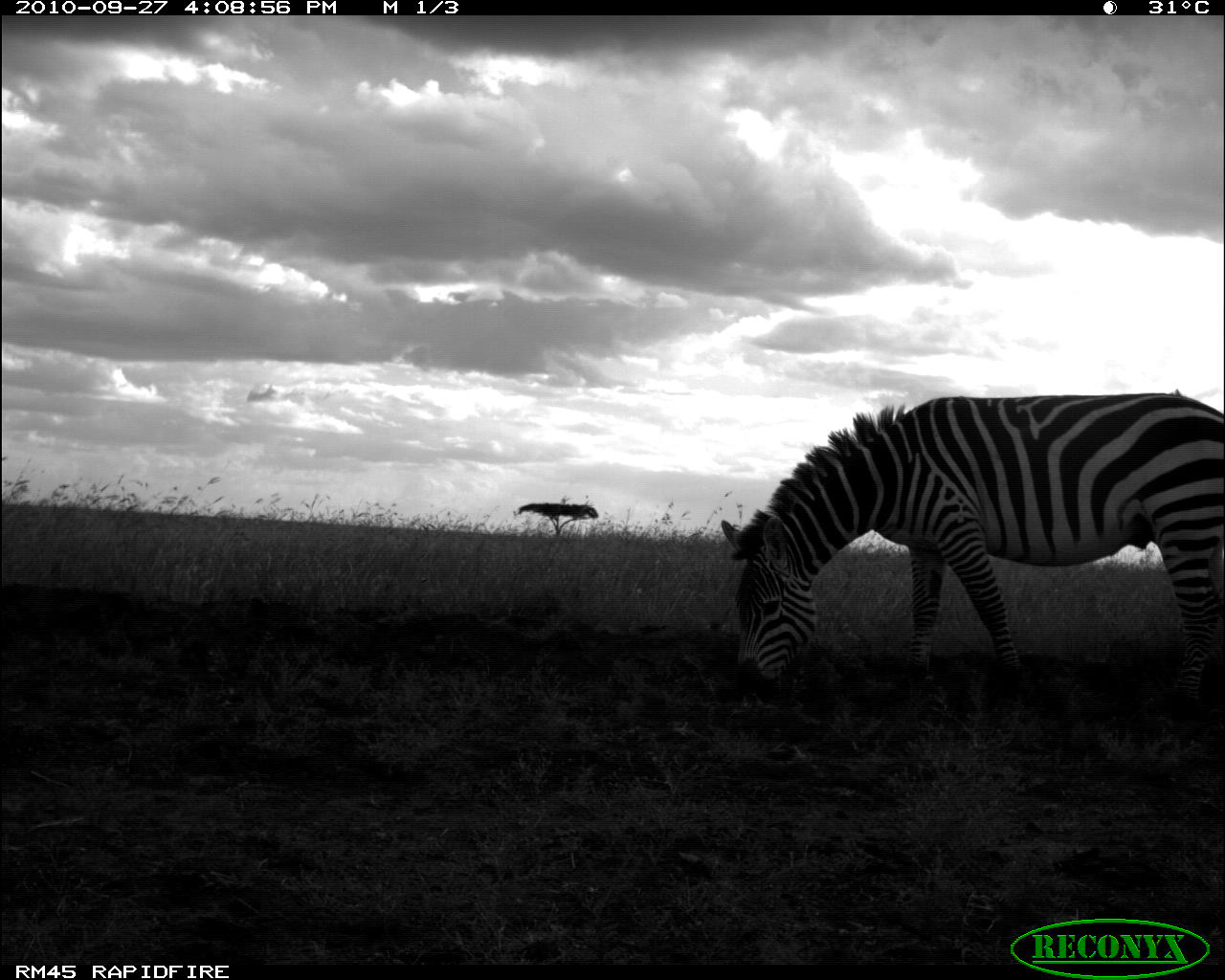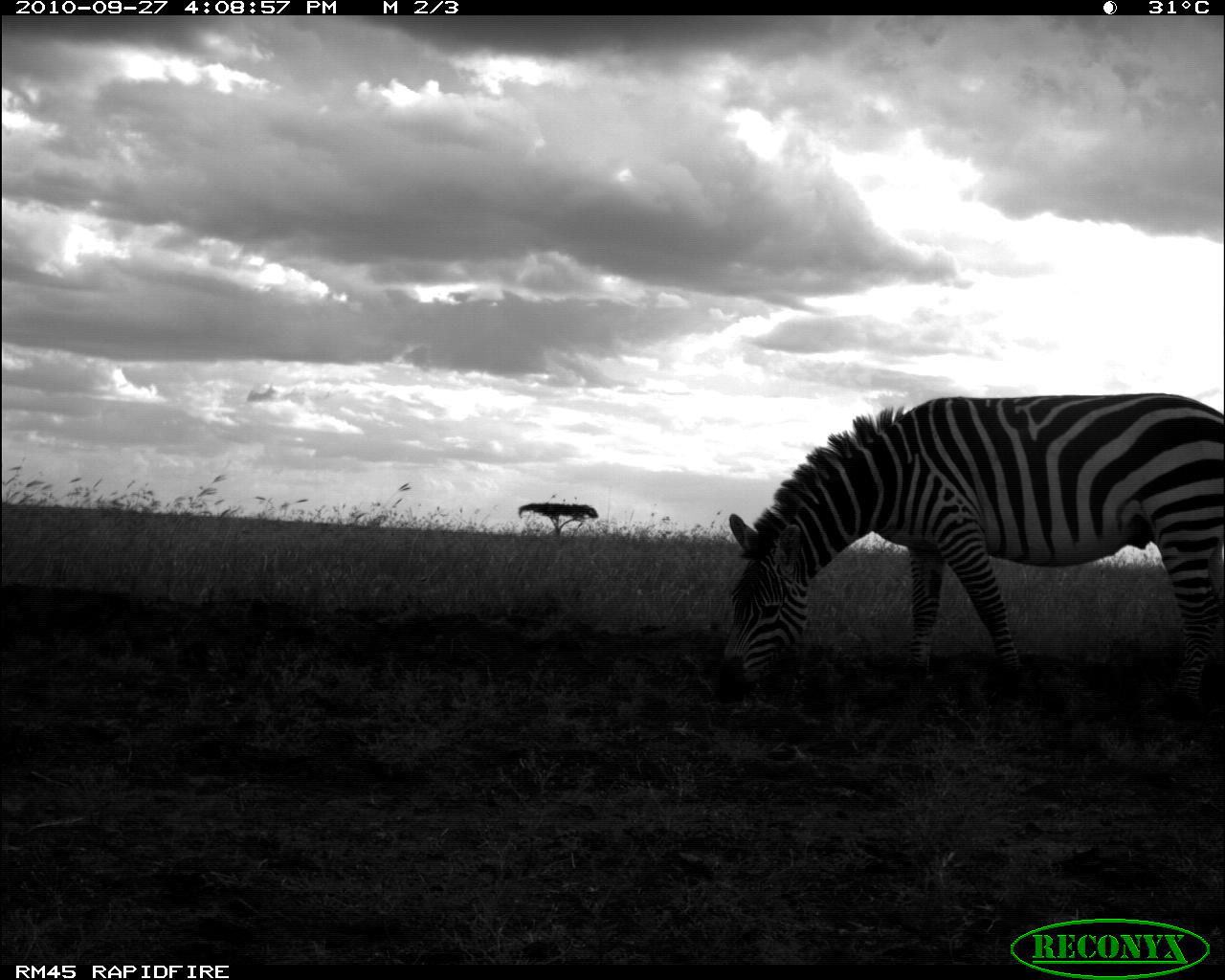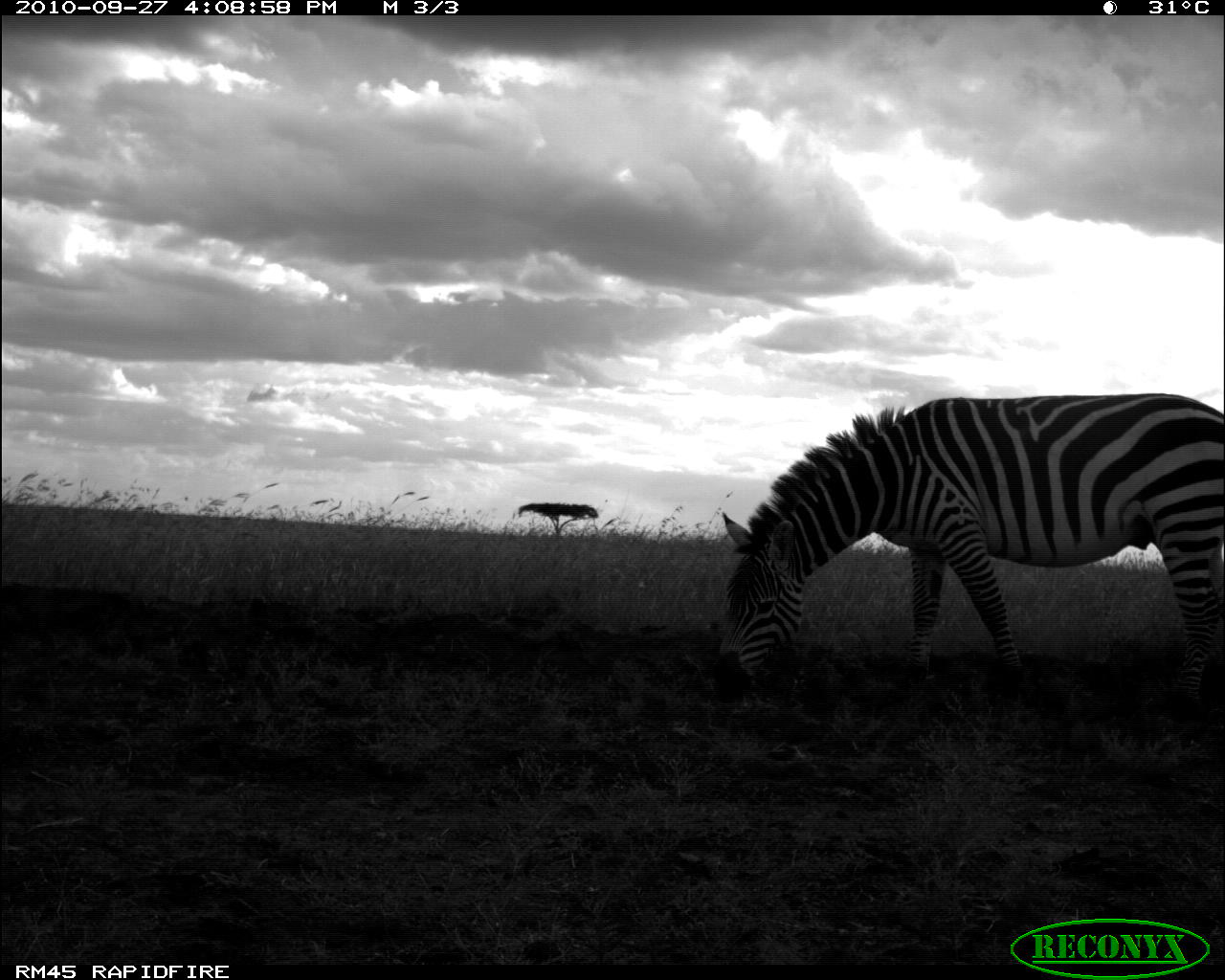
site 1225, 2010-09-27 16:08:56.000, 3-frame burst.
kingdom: Animalia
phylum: Chordata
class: Mammalia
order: Perissodactyla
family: Equidae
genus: Equus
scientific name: Equus quagga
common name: plains zebra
Equus quagga (plains zebra), count 1.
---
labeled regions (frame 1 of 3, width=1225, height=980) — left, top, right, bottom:
equus quagga: 722, 388, 1223, 724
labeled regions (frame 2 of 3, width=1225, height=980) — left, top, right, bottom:
equus quagga: 713, 391, 1222, 704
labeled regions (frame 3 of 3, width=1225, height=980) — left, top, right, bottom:
equus quagga: 707, 391, 1225, 721